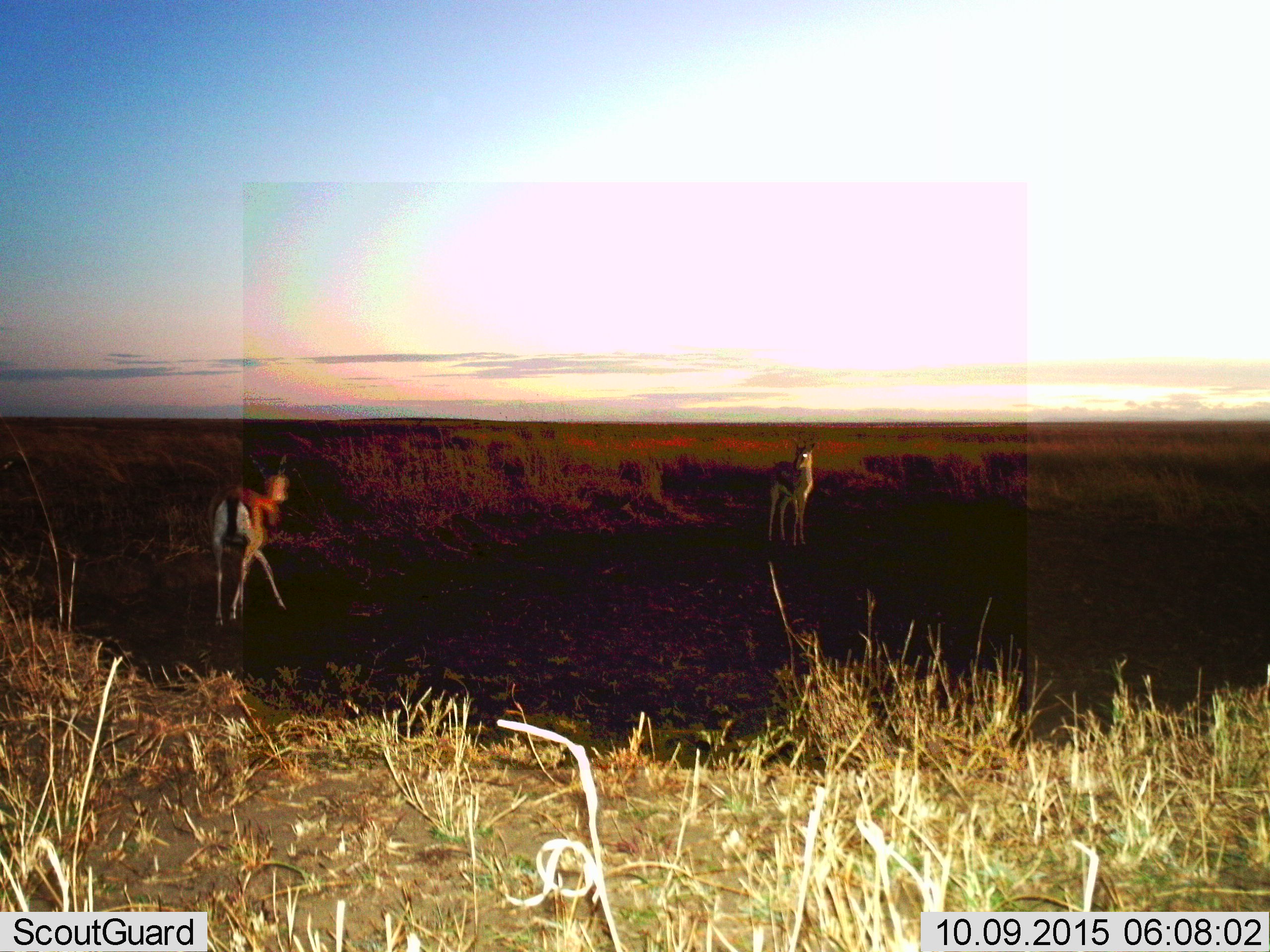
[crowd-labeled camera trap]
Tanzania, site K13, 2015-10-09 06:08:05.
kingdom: Animalia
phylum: Chordata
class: Mammalia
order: Artiodactyla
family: Bovidae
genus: Eudorcas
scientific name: Eudorcas thomsonii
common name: thomson's gazelle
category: gazellethomsons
Gazellethomsons (thomson's gazelle) (Eudorcas thomsonii), count 2. Behavior (volunteer vote fractions): standing 90%, resting 0%, moving 70%, interacting 0%. Young present (vote fraction): 10%. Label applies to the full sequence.